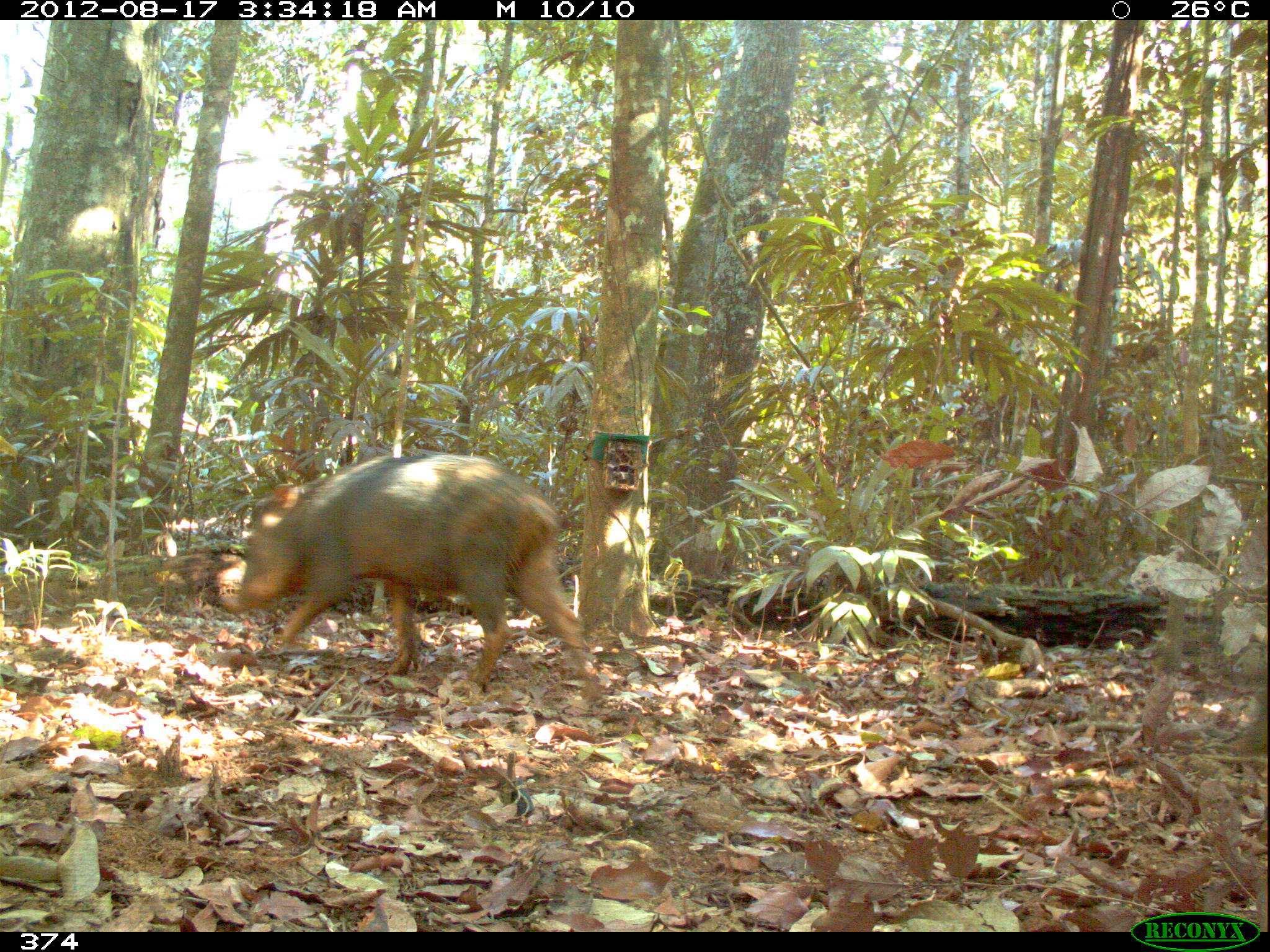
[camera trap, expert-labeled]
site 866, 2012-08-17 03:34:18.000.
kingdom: Animalia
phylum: Chordata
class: Mammalia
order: Artiodactyla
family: Tayassuidae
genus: Tayassu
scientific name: Tayassu pecari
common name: white-lipped peccary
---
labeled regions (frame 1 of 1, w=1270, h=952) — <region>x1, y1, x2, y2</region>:
tayassu pecari: <region>227, 445, 604, 704</region>